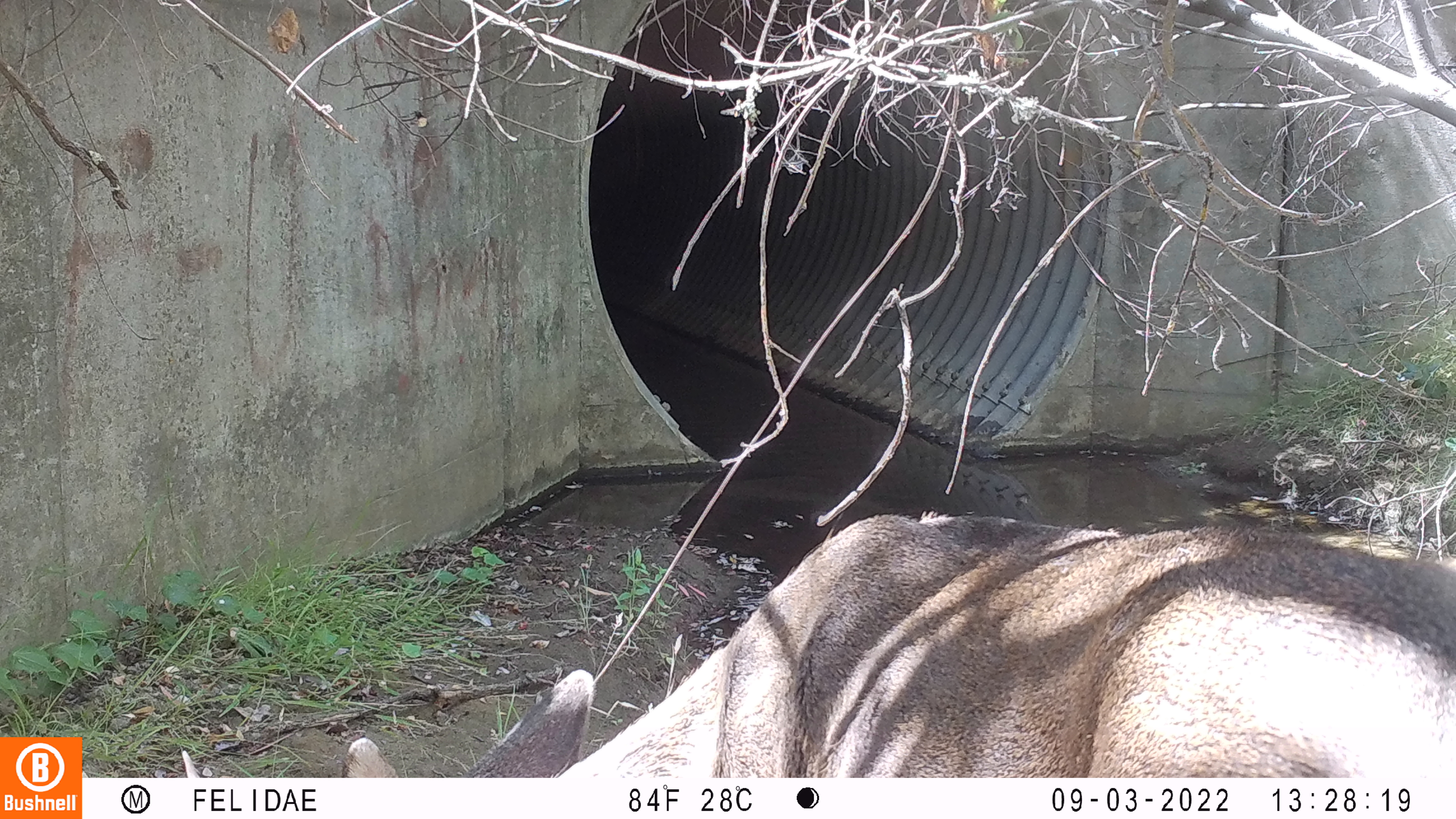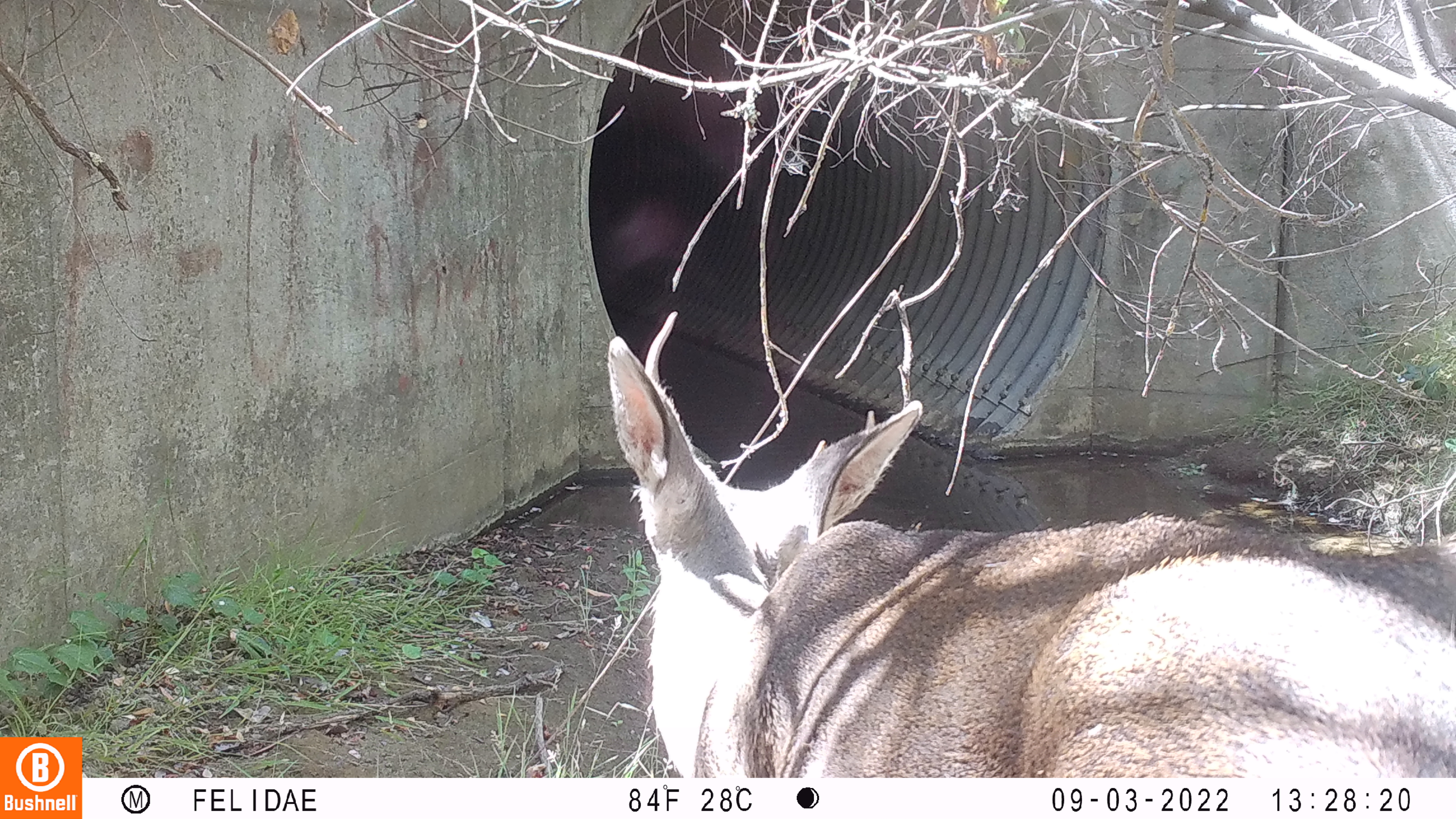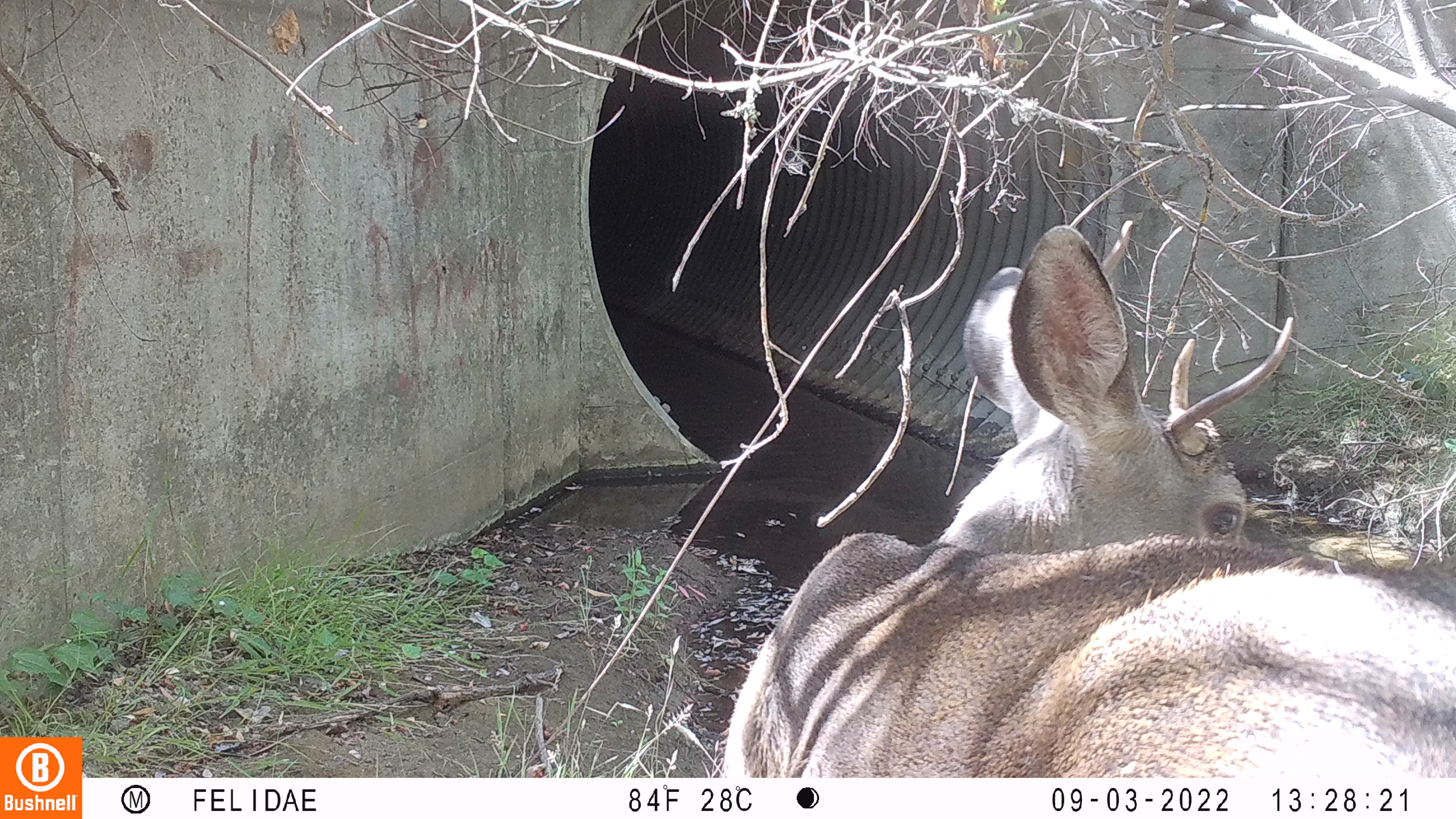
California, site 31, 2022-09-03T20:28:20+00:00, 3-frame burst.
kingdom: Animalia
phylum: Chordata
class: Mammalia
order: Artiodactyla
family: Cervidae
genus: Odocoileus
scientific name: Odocoileus hemionus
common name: mule deer